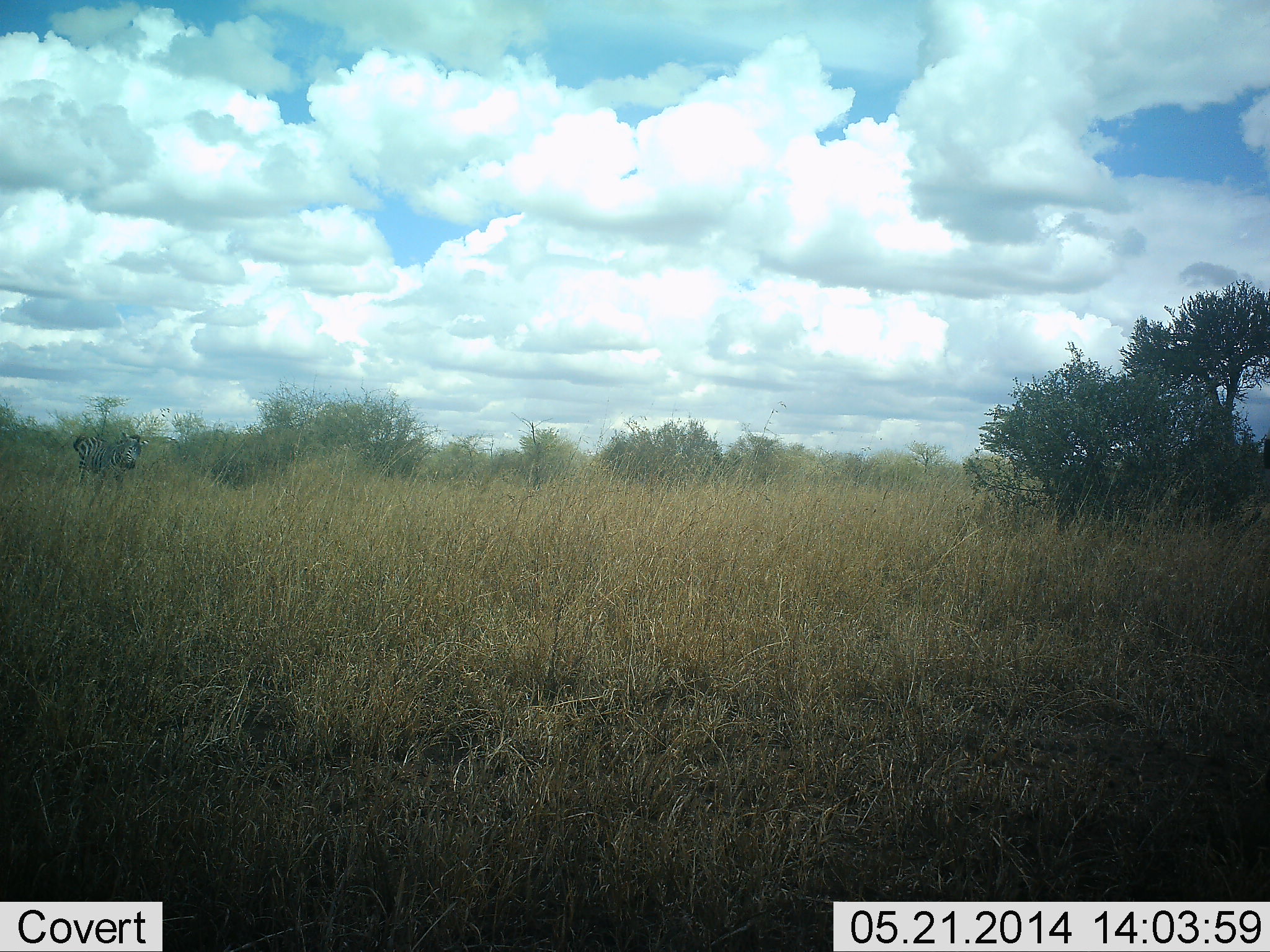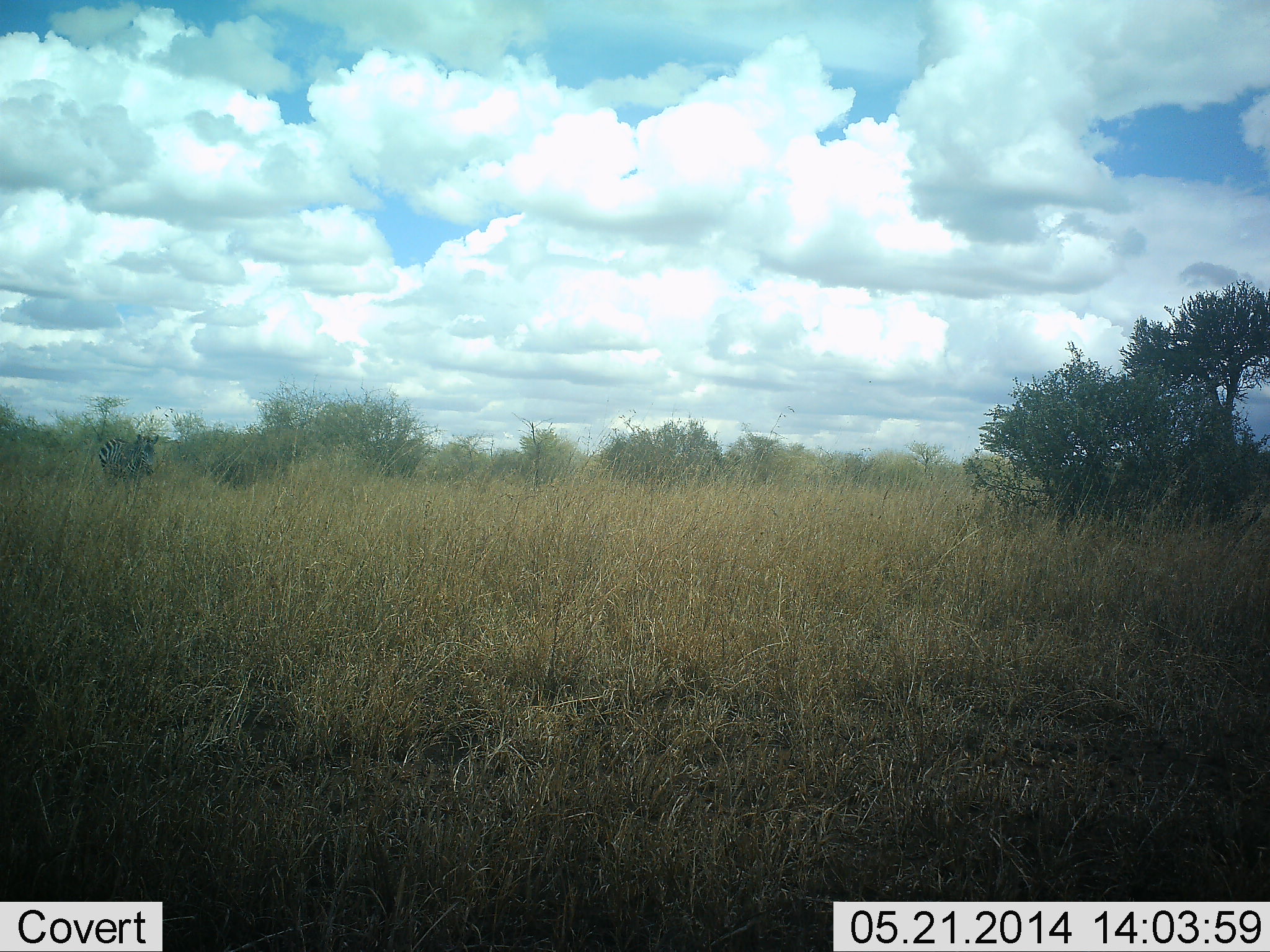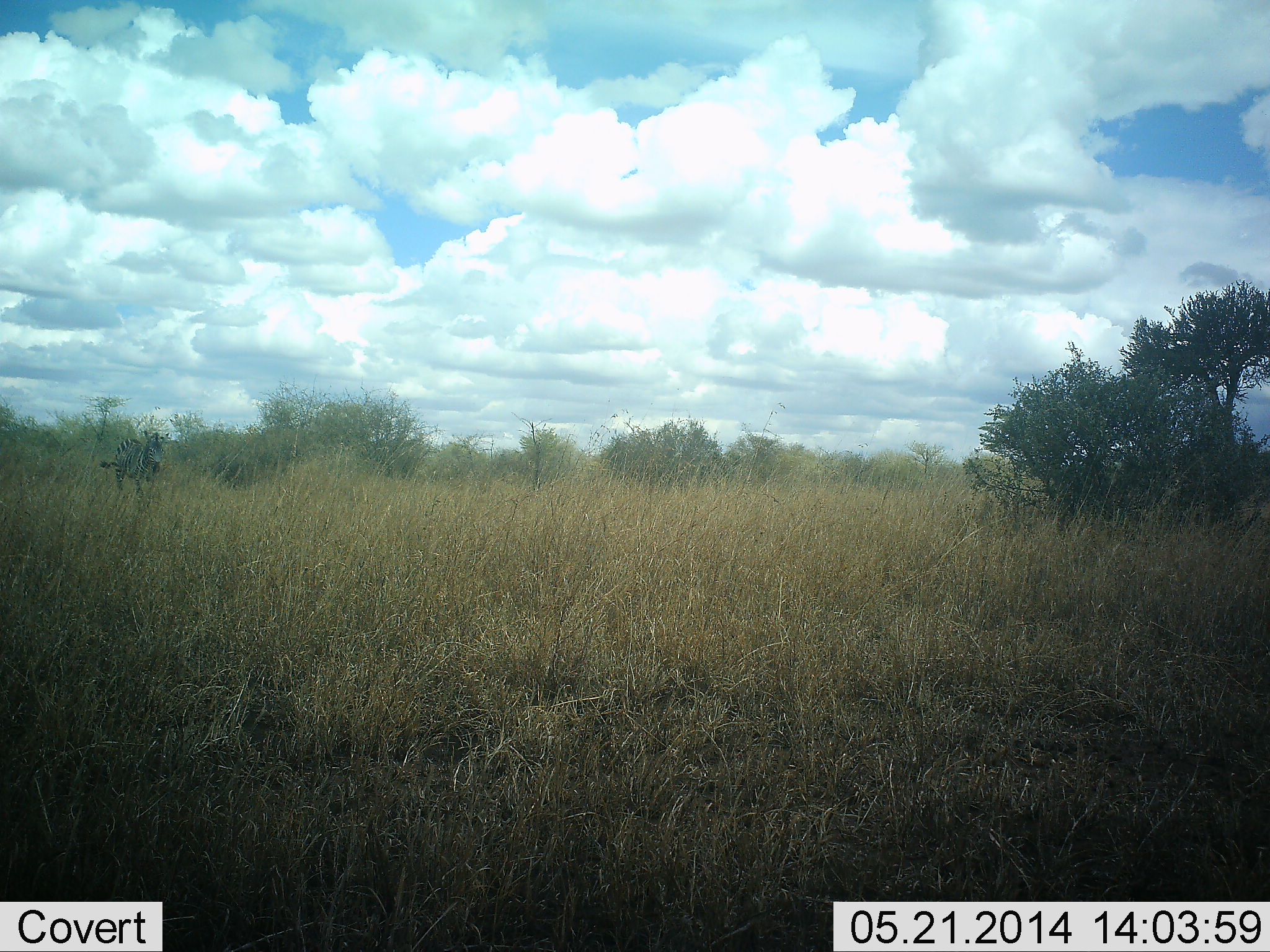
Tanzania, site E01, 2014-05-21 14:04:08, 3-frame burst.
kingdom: Animalia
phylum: Chordata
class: Mammalia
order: Perissodactyla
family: Equidae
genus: Equus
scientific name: Equus quagga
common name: plains zebra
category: zebra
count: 1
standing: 10%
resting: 0%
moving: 90%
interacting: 0%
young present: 0%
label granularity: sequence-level